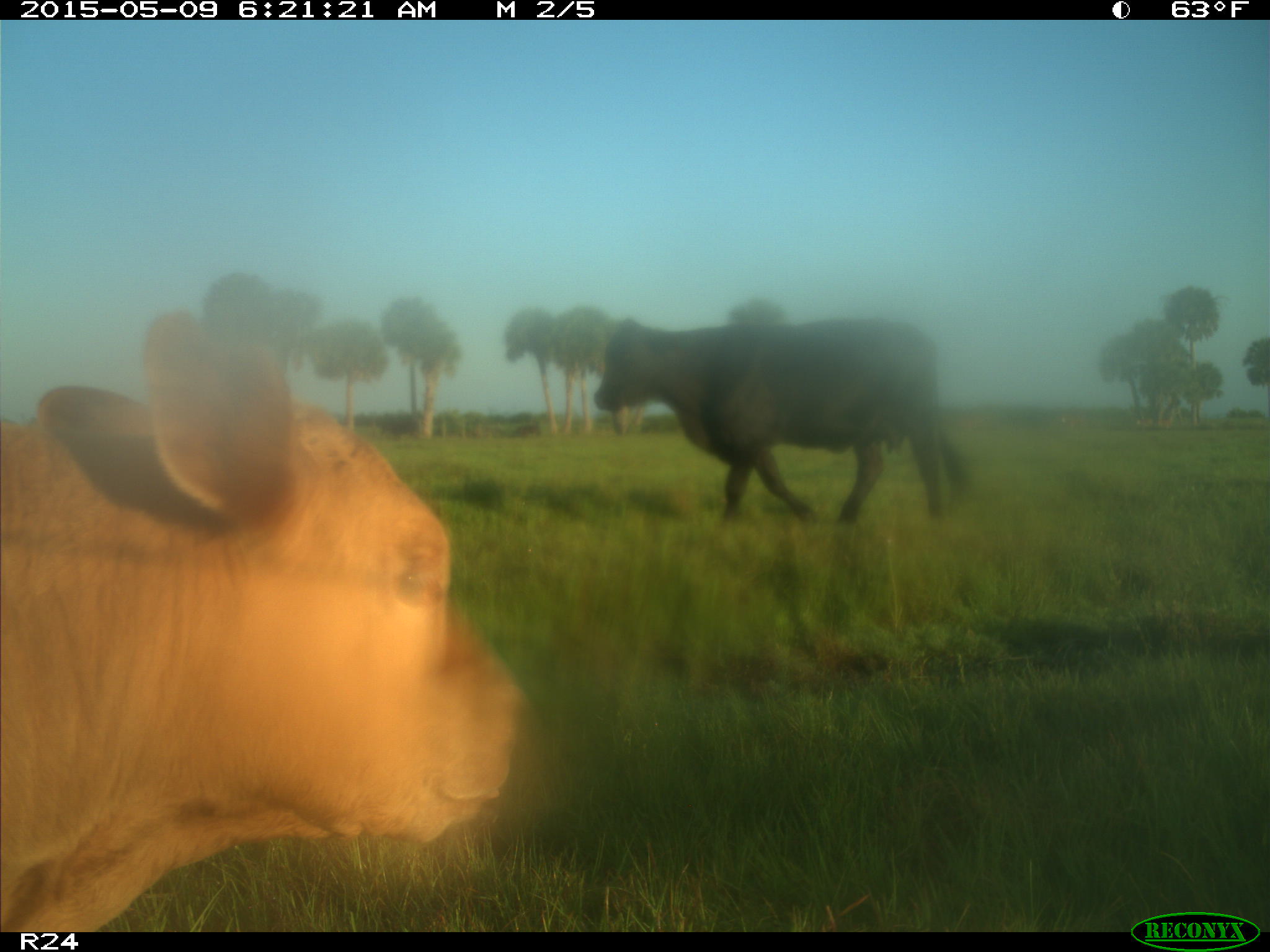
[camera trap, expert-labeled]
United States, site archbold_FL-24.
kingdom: Animalia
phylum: Chordata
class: Mammalia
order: Artiodactyla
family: Bovidae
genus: Bos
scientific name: Bos taurus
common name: domestic cow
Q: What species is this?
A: Bos taurus (domestic cow).